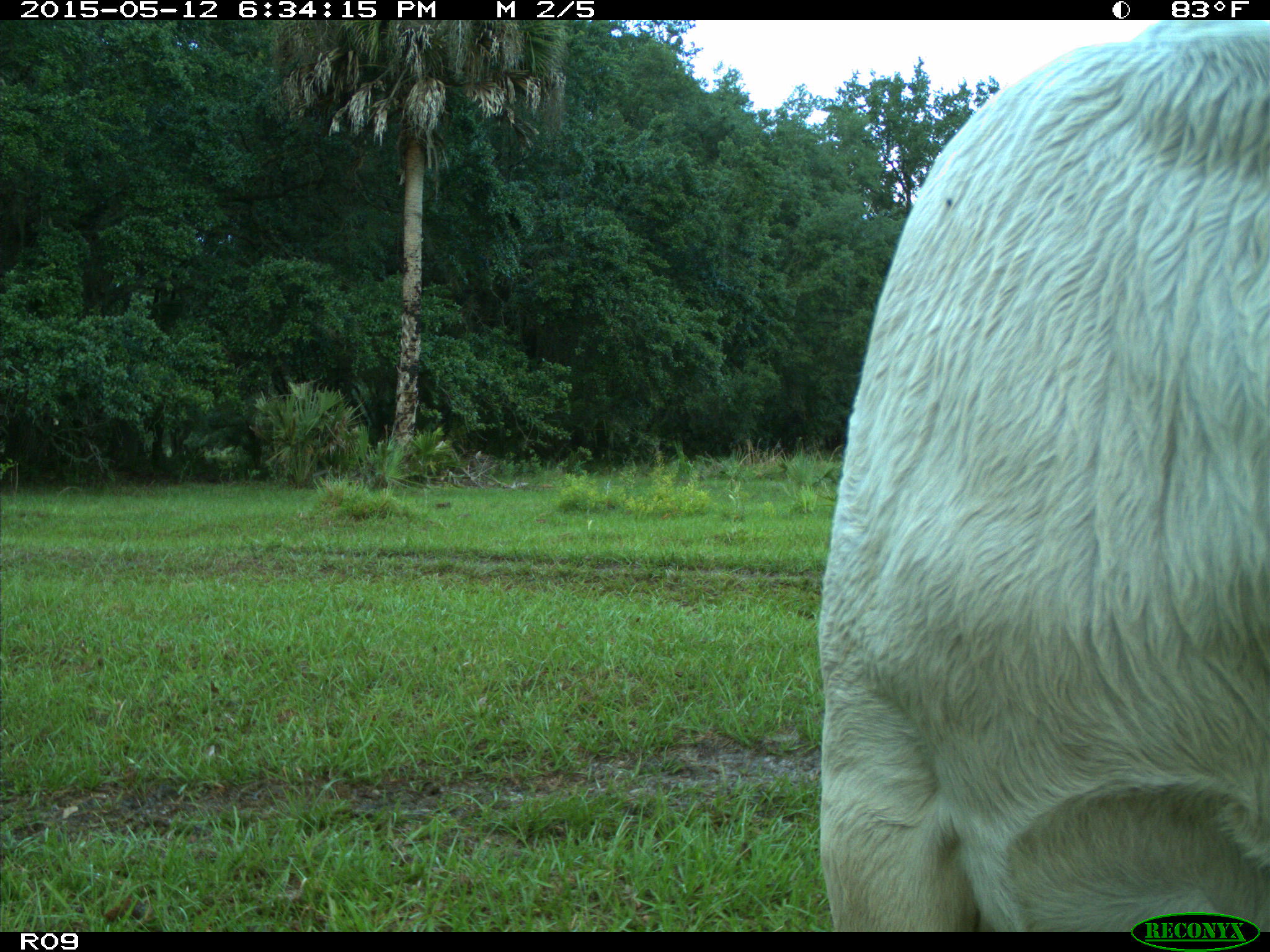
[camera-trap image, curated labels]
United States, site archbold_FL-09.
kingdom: Animalia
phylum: Chordata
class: Mammalia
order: Artiodactyla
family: Bovidae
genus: Bos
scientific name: Bos taurus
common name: domestic cow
Bos taurus (domestic cow).